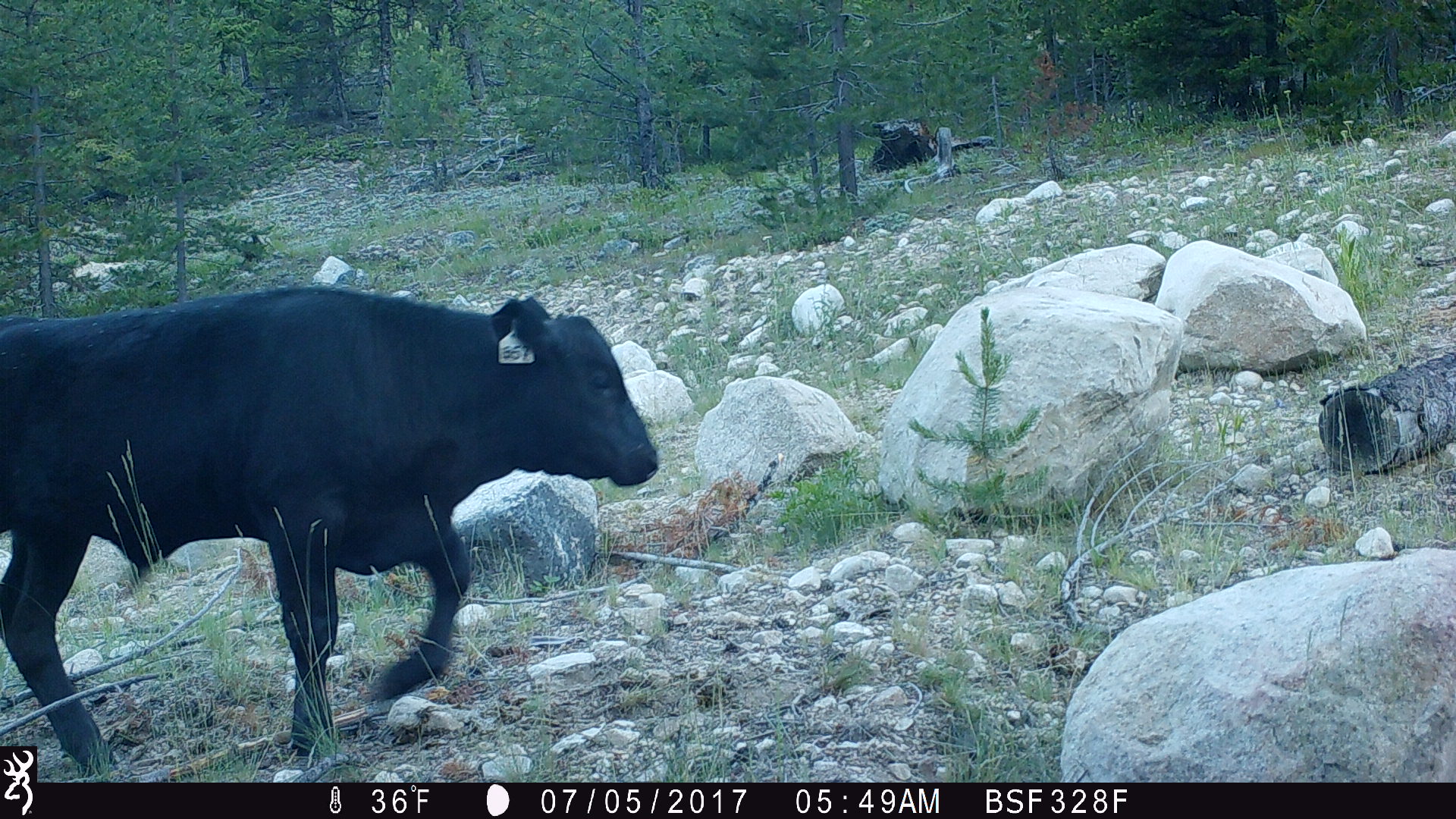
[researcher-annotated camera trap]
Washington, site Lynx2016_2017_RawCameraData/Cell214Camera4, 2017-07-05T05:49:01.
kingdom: Animalia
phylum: Chordata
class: Mammalia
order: Artiodactyla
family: Bovidae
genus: Bos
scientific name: Bos taurus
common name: domestic cattle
Domestic cattle (Bos taurus). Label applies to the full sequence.